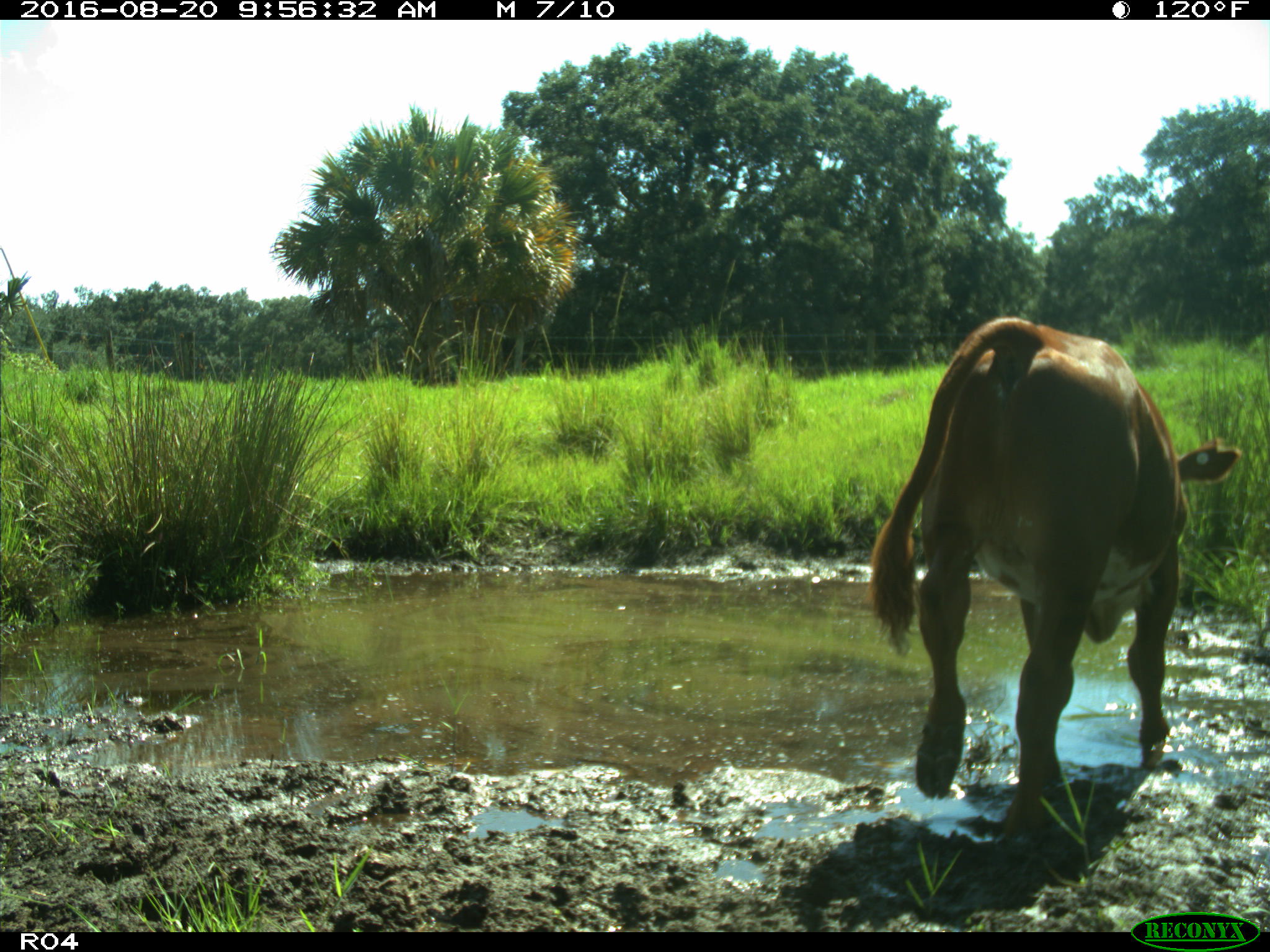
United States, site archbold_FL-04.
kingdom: Animalia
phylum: Chordata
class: Mammalia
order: Artiodactyla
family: Bovidae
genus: Bos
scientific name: Bos taurus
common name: domestic cow